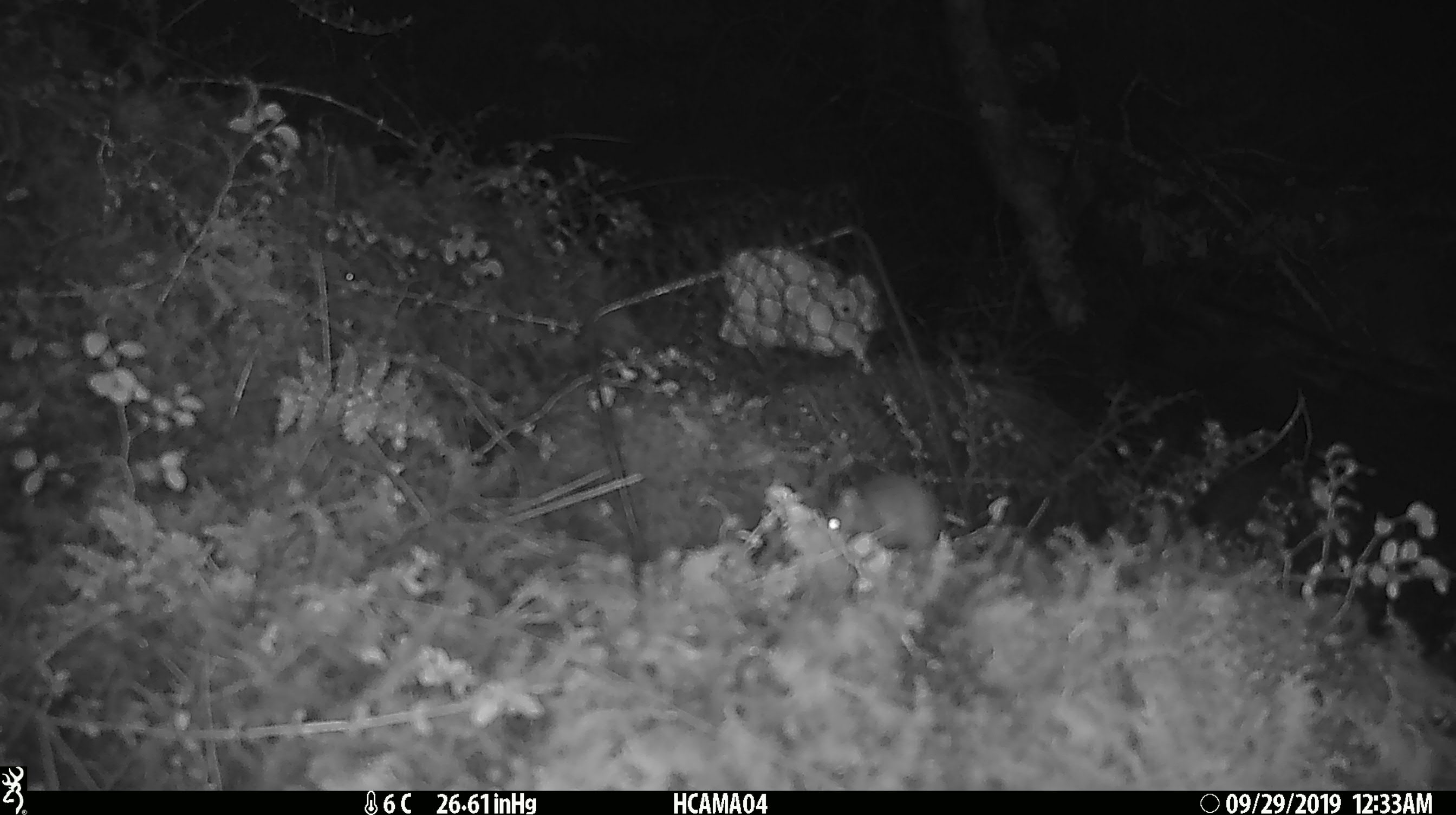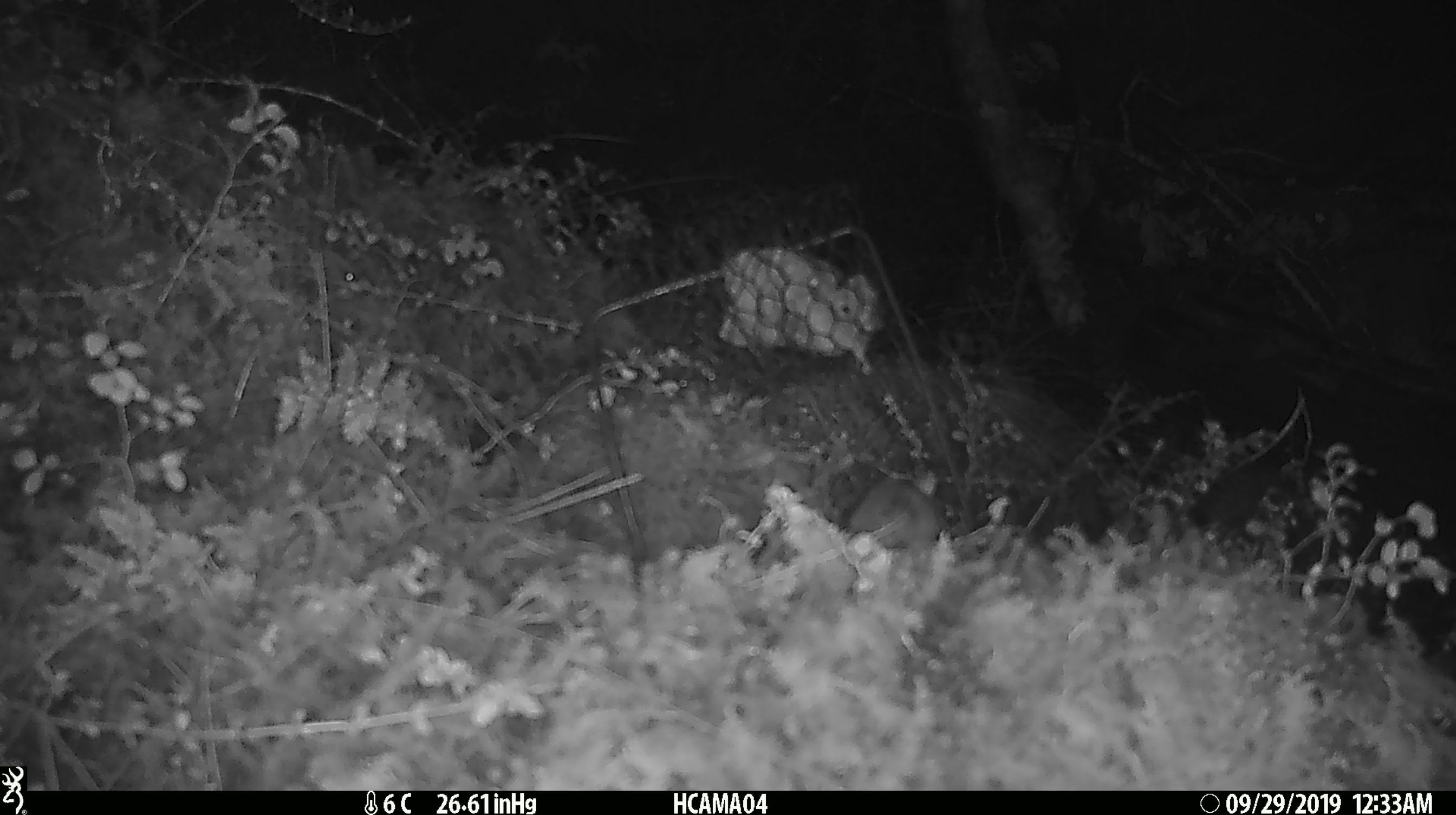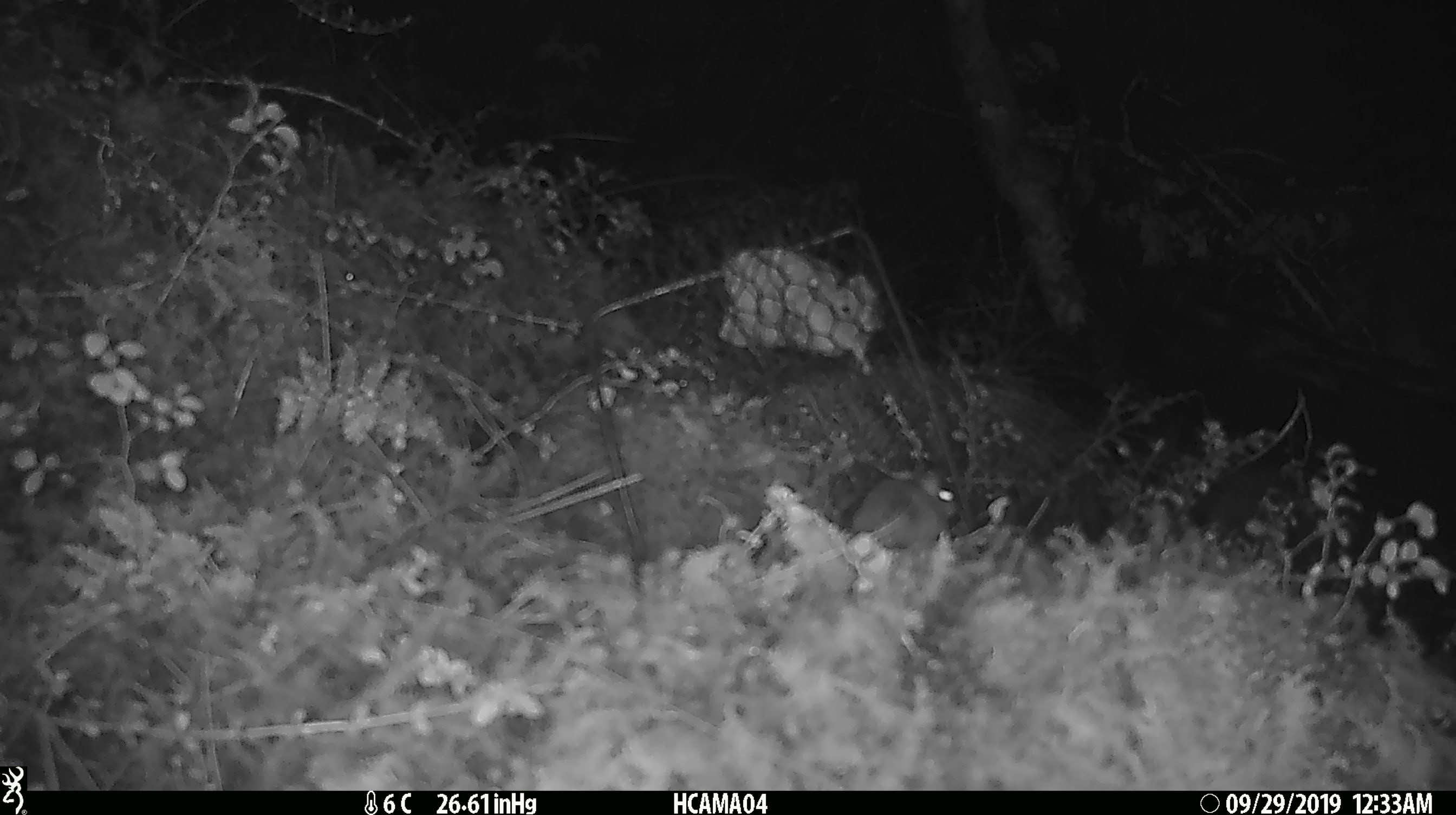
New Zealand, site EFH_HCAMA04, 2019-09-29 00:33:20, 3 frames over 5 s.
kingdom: Animalia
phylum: Chordata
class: Mammalia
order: Rodentia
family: Muridae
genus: Mus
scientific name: Mus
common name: mouse